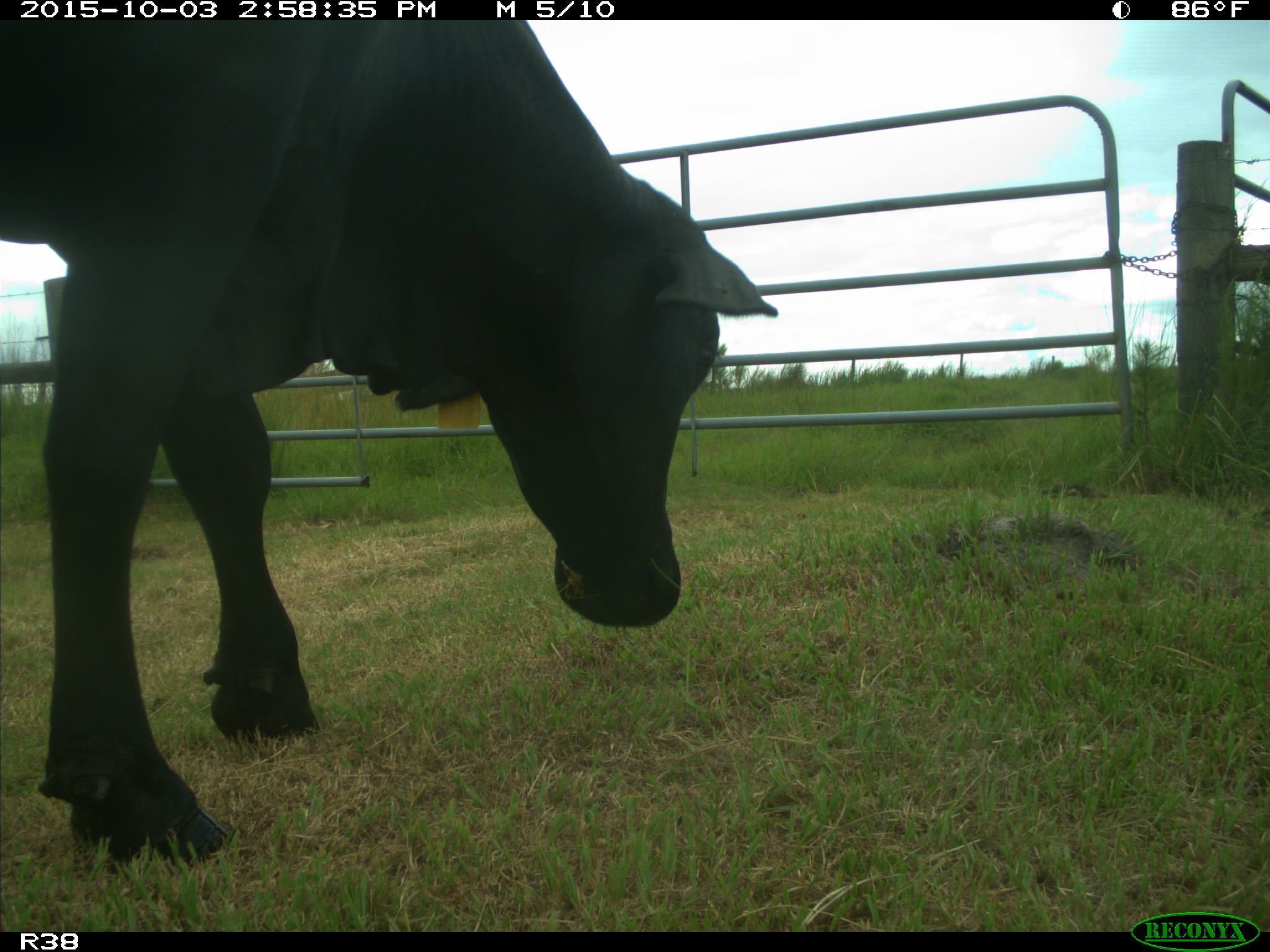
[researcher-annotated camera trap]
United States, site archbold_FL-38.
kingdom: Animalia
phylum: Chordata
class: Mammalia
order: Artiodactyla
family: Bovidae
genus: Bos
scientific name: Bos taurus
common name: domestic cow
Bos taurus (domestic cow).